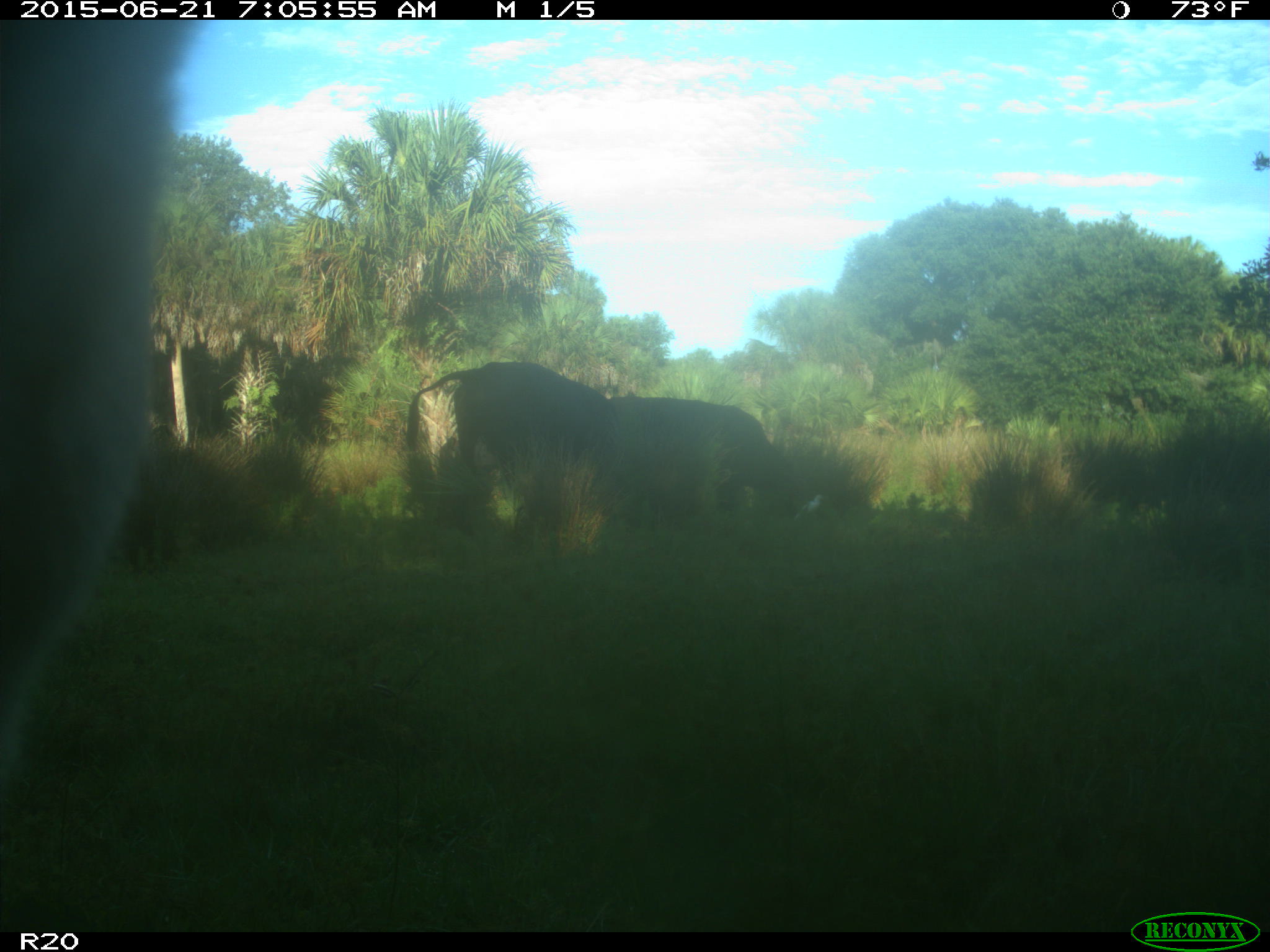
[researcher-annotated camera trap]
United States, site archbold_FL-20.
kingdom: Animalia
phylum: Chordata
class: Mammalia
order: Artiodactyla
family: Bovidae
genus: Bos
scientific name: Bos taurus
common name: domestic cow